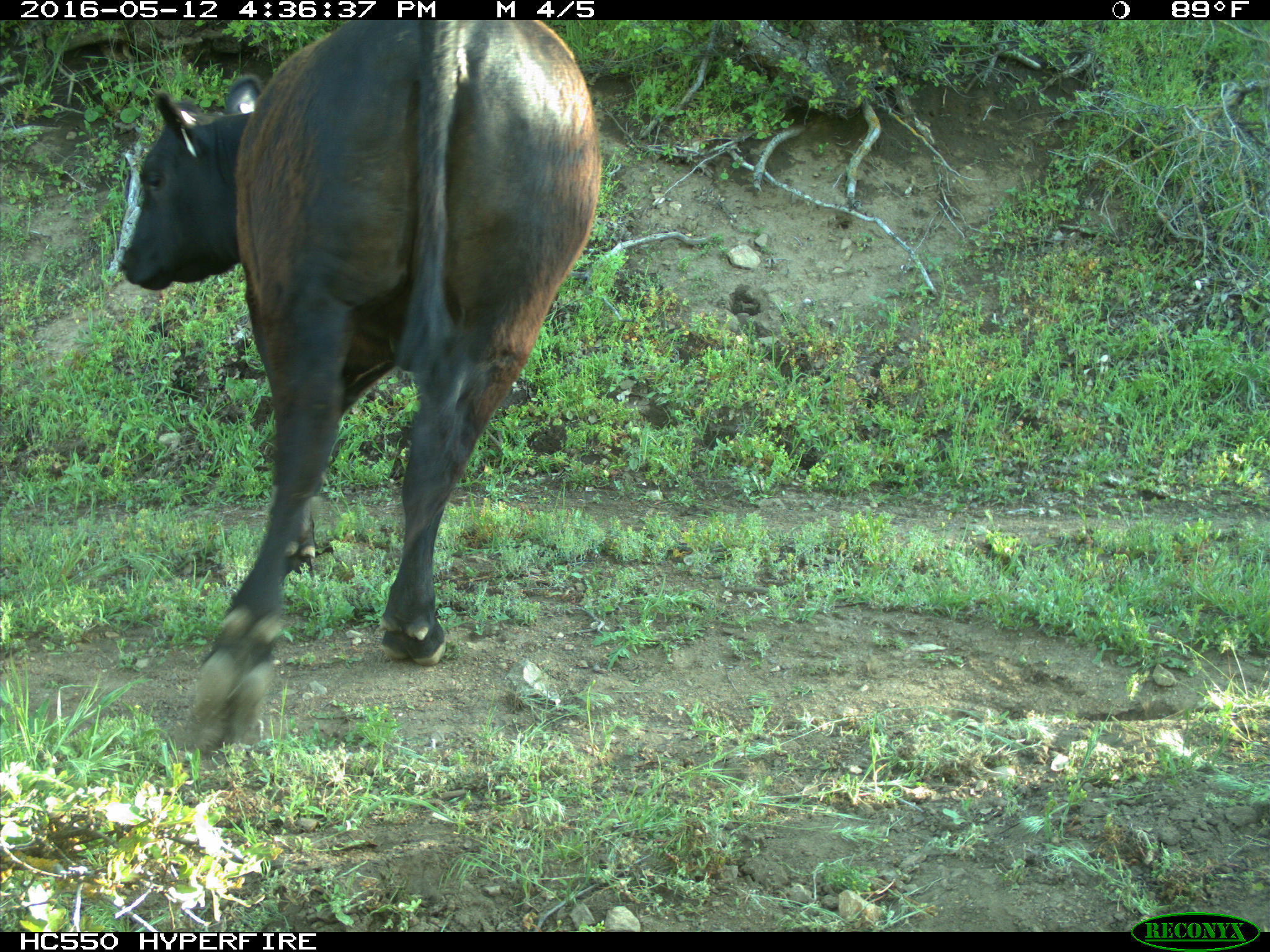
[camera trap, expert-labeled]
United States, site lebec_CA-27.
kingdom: Animalia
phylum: Chordata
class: Mammalia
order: Artiodactyla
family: Bovidae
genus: Bos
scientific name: Bos taurus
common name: domestic cow